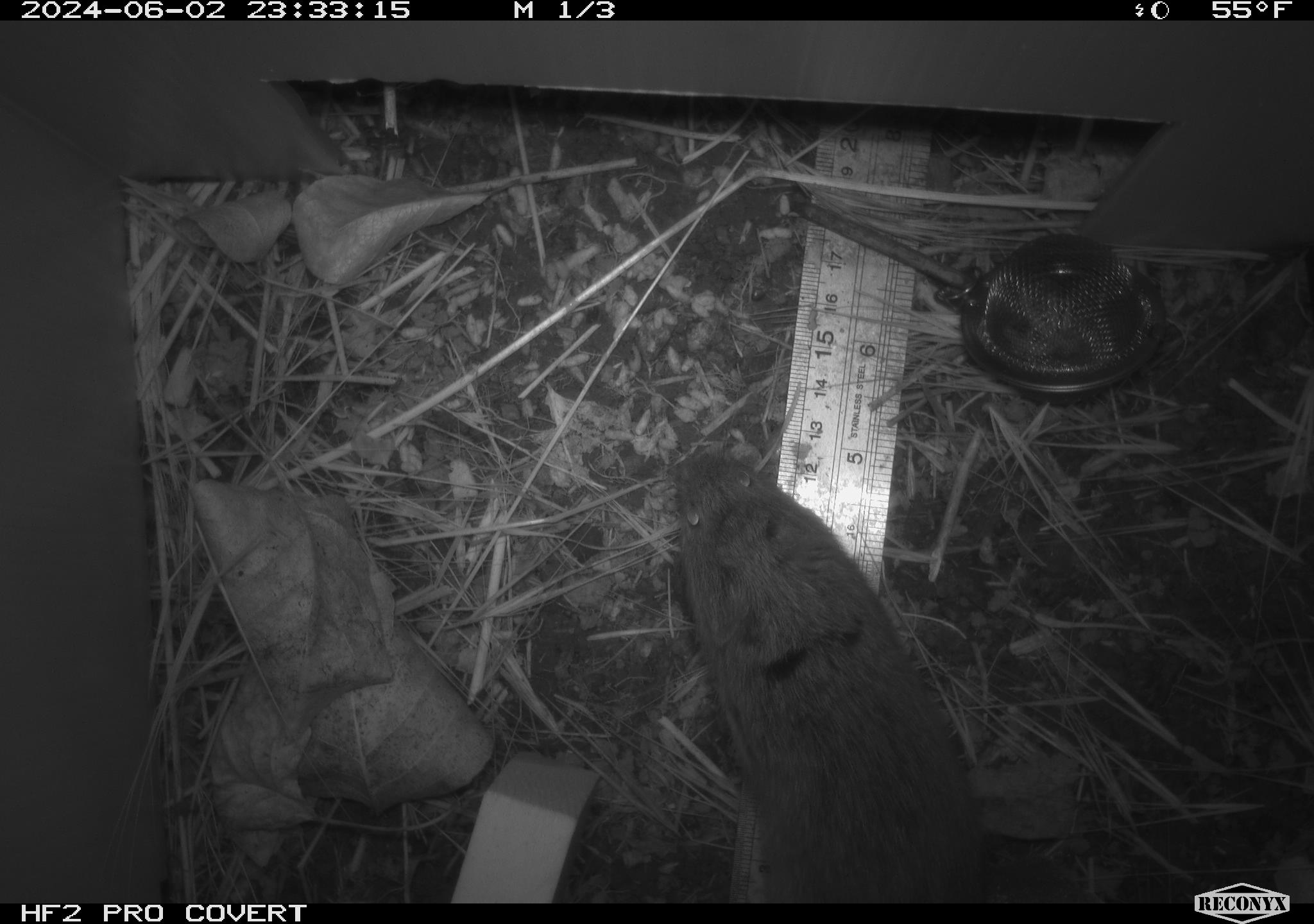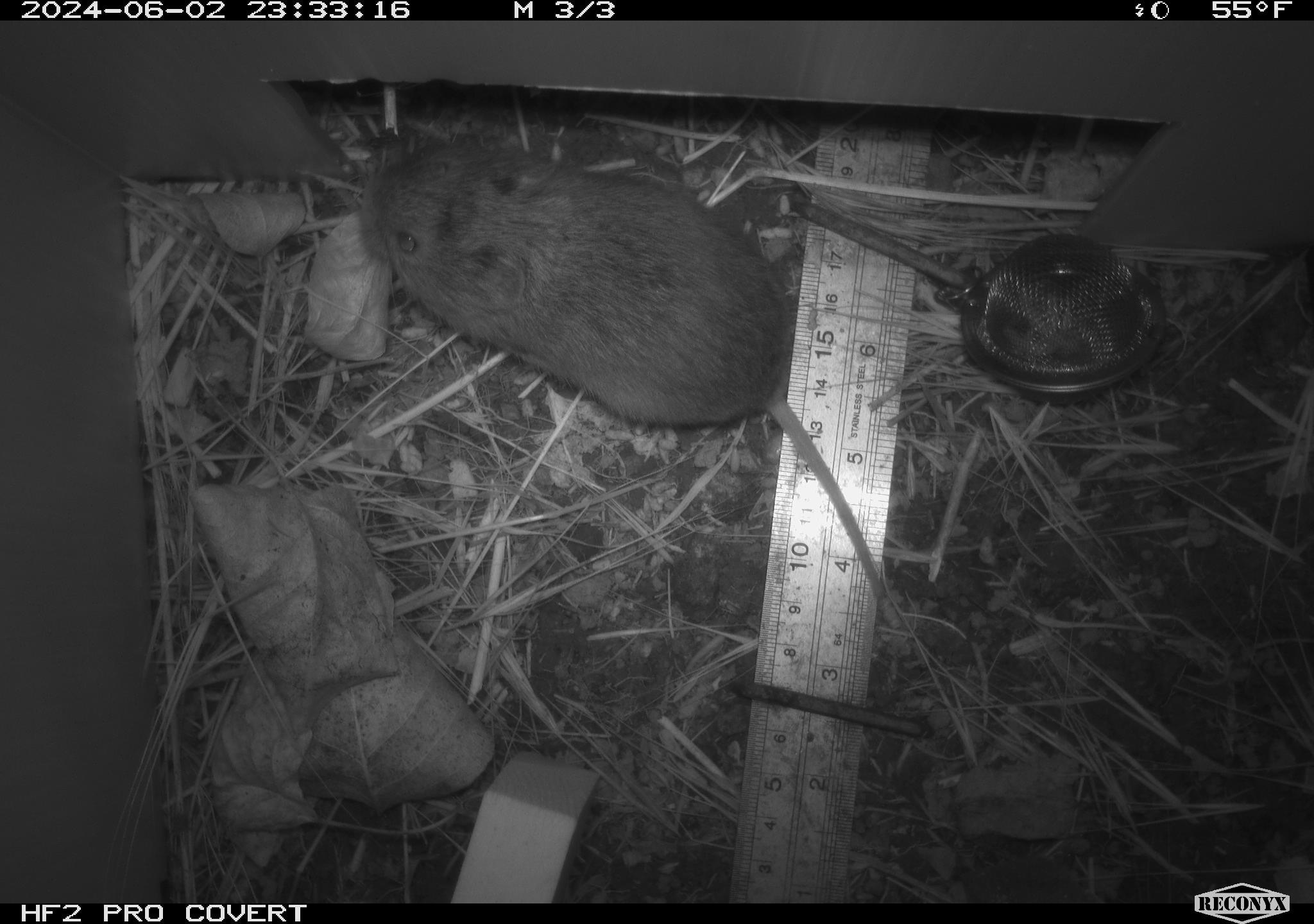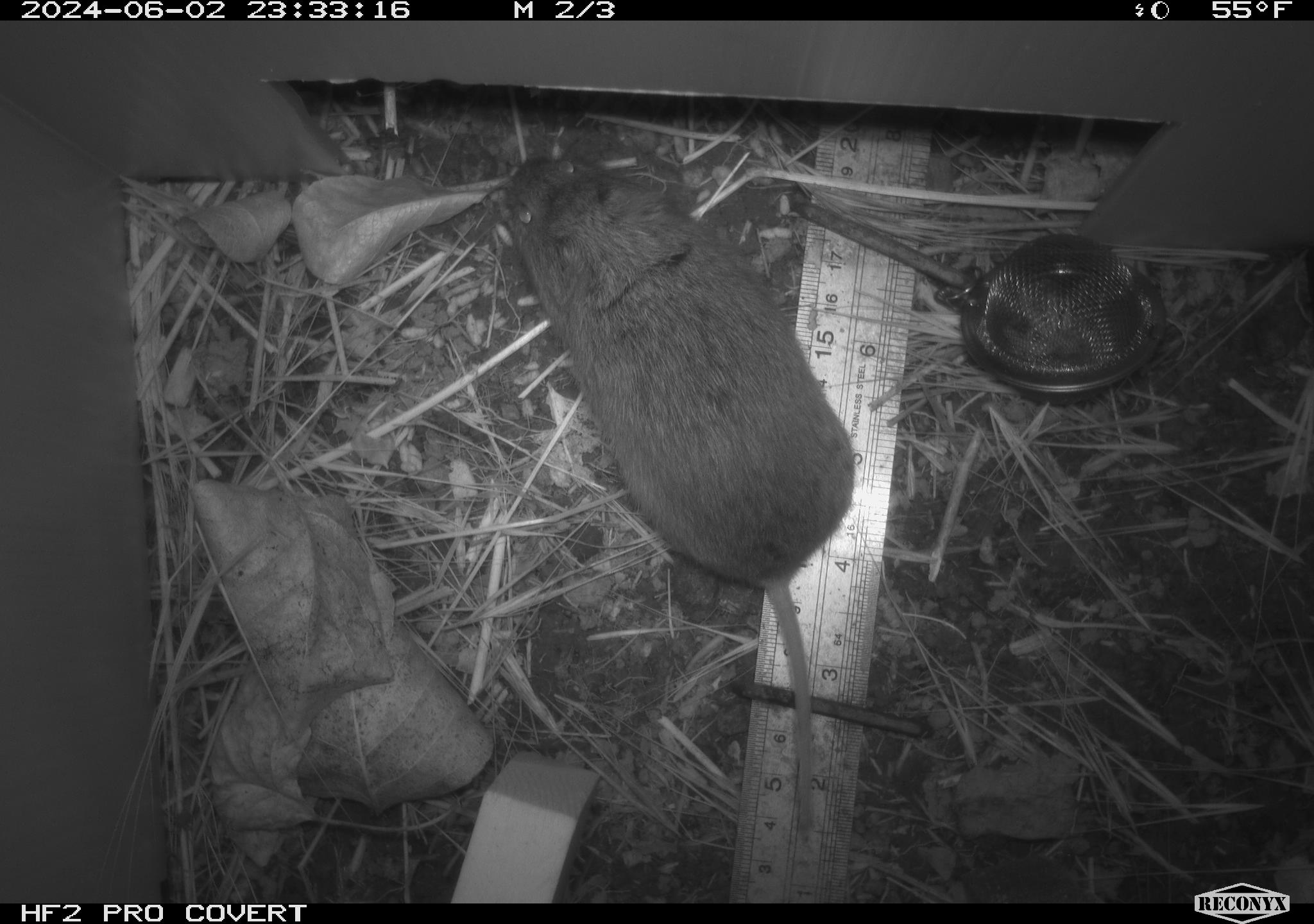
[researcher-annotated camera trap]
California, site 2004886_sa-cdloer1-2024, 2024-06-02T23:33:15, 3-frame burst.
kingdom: Animalia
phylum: Chordata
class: Mammalia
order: Rodentia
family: Cricetidae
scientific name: Arvicolinae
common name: voles, lemmings, and muskrats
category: arvicolinae subfamily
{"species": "arvicolinae subfamily (voles, lemmings, and muskrats) (Arvicolinae)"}